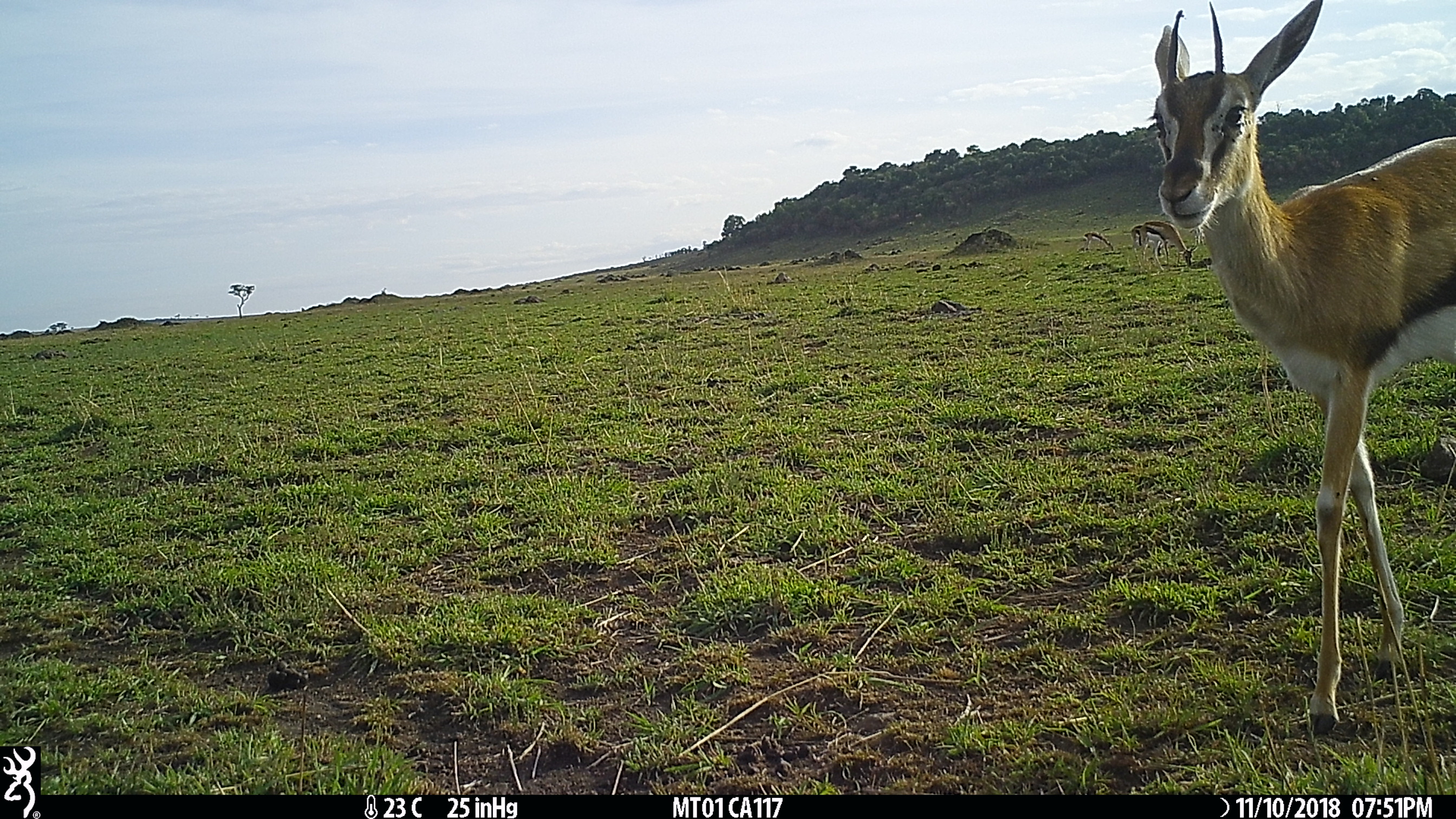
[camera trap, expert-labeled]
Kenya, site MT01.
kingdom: Animalia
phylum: Chordata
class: Mammalia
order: Artiodactyla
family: Bovidae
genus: Eudorcas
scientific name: Eudorcas thomsonii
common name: thomon's gazelle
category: gazelle thomsons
Gazelle thomsons (thomon's gazelle) (Eudorcas thomsonii).